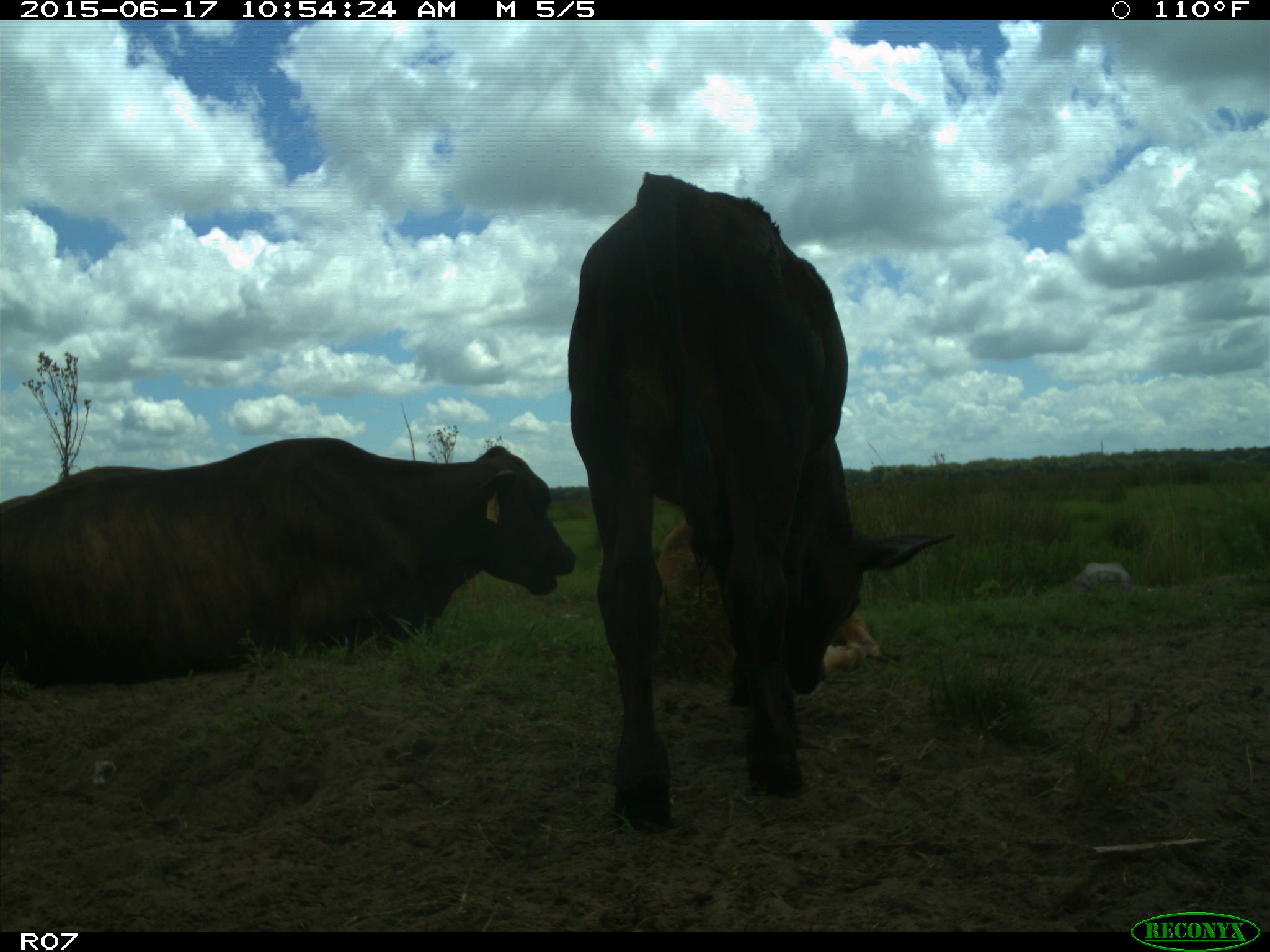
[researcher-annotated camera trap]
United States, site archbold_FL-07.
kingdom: Animalia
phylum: Chordata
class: Mammalia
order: Artiodactyla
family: Bovidae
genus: Bos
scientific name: Bos taurus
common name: domestic cow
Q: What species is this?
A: Bos taurus (domestic cow).